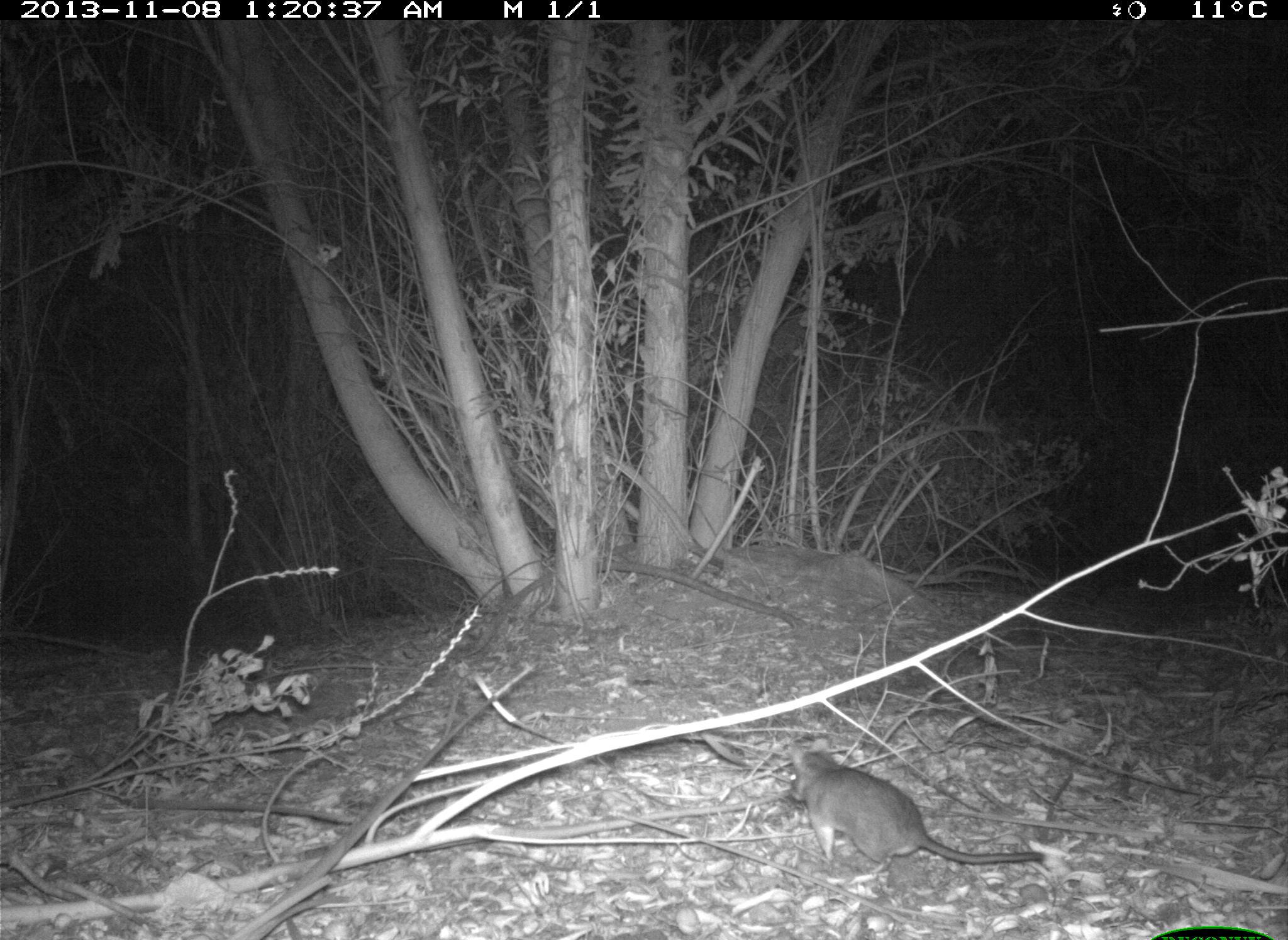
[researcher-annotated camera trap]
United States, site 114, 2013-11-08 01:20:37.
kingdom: Animalia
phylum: Chordata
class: Mammalia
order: Rodentia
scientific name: Rodentia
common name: rodent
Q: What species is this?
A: Rodent (Rodentia).